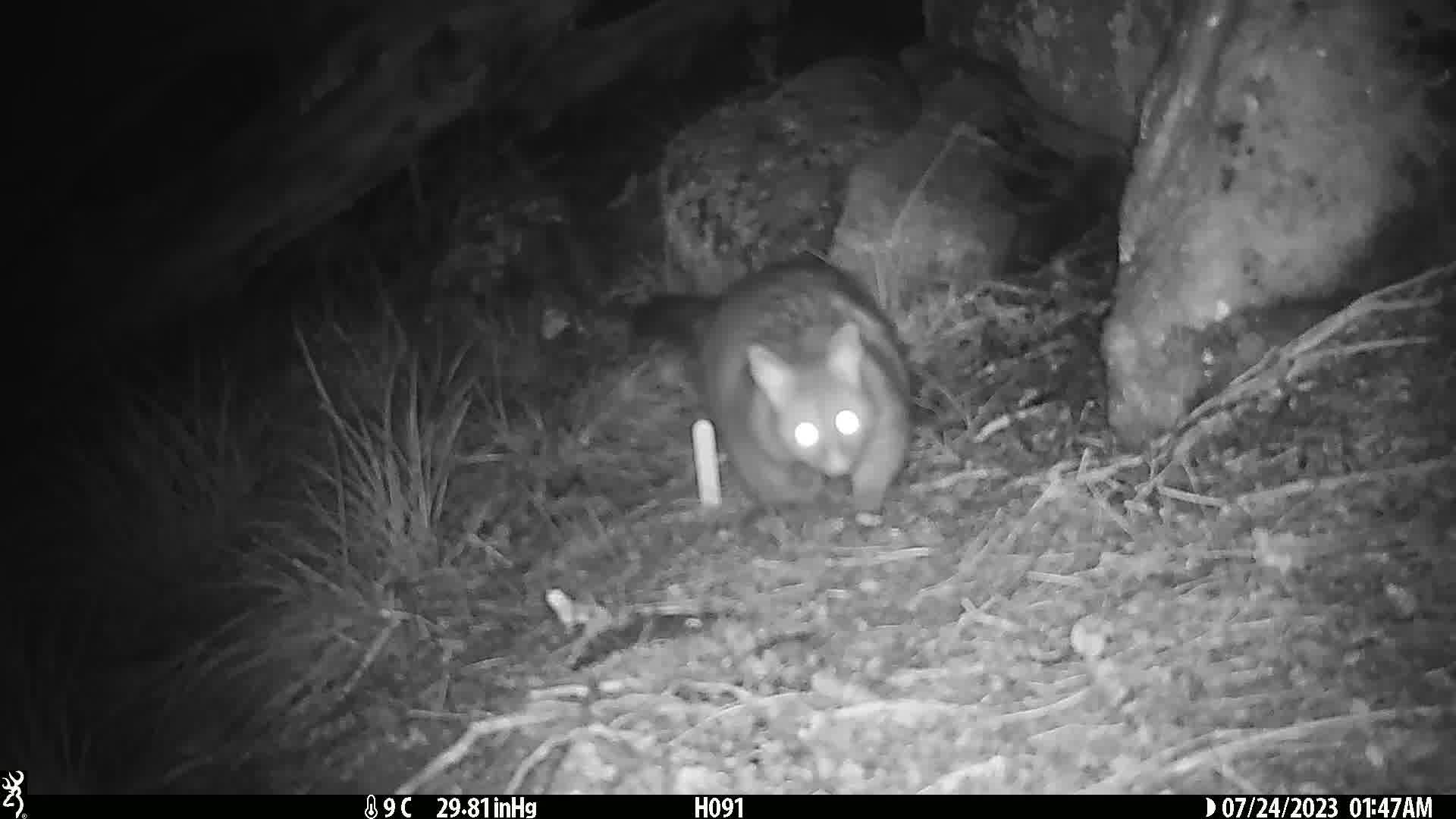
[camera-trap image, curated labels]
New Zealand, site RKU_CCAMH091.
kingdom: Animalia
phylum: Chordata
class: Mammalia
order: Diprotodontia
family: Phalangeridae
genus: Trichosurus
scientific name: Trichosurus vulpecula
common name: common brushtail possum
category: possum